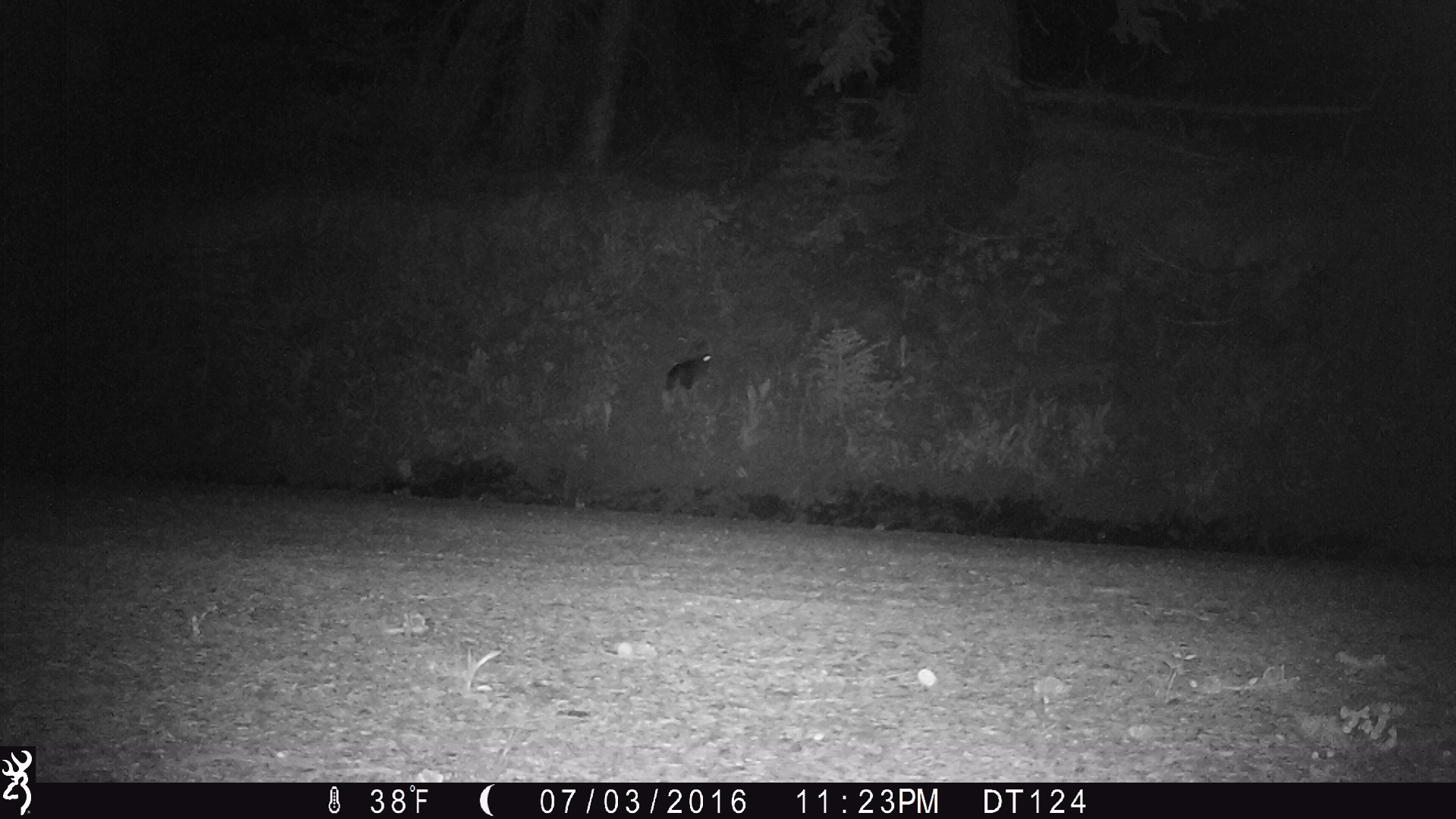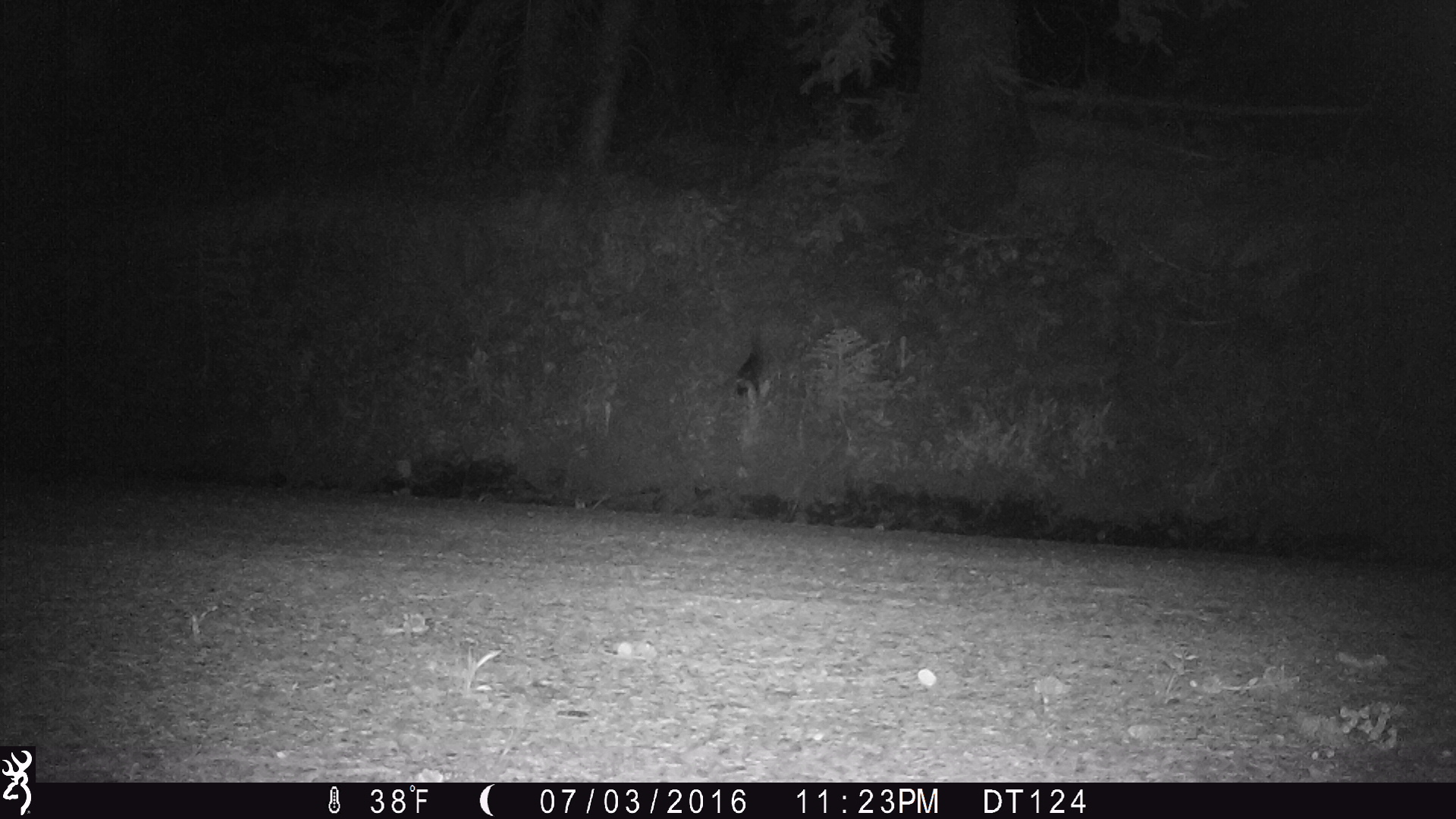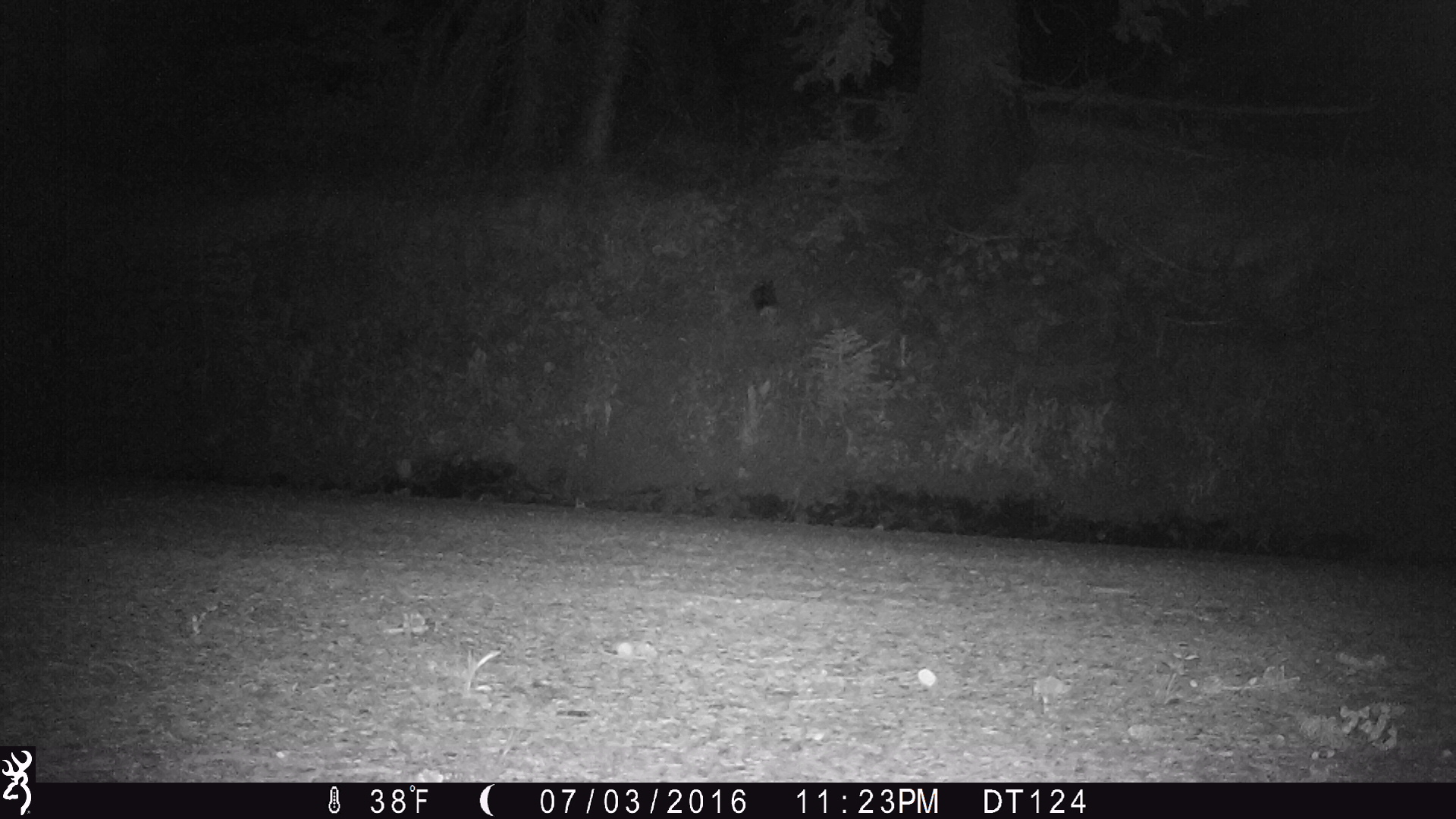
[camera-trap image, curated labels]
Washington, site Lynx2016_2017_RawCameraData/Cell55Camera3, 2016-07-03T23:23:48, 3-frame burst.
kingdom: Animalia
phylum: Chordata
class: Mammalia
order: Lagomorpha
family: Leporidae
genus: Lepus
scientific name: Lepus americanus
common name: snowshoe hare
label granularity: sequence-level